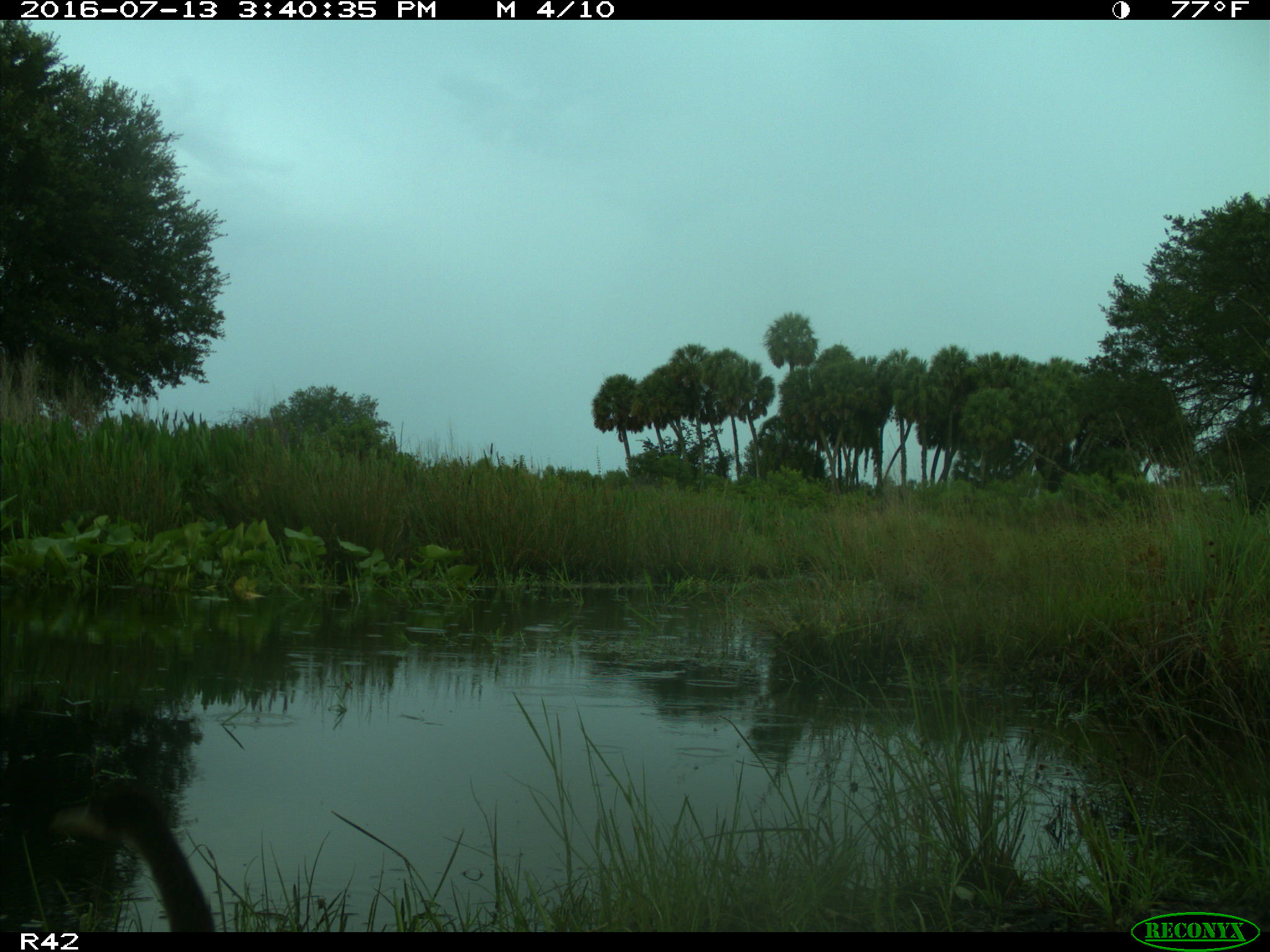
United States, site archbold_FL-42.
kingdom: Animalia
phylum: Chordata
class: Aves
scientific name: Aves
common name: birds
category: unidentified bird